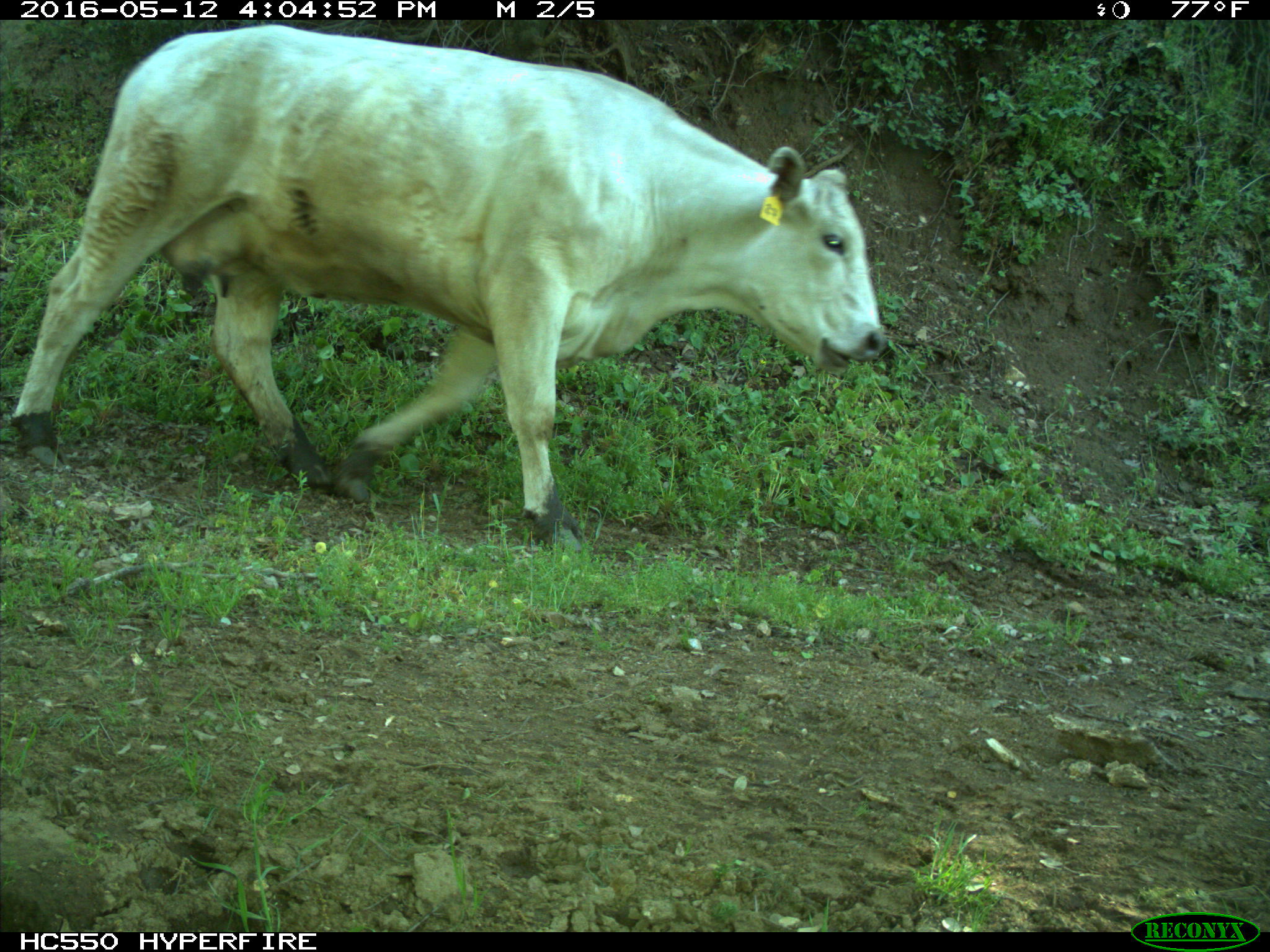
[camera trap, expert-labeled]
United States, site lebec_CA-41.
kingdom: Animalia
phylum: Chordata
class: Mammalia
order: Artiodactyla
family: Bovidae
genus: Bos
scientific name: Bos taurus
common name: domestic cow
Bos taurus (domestic cow).